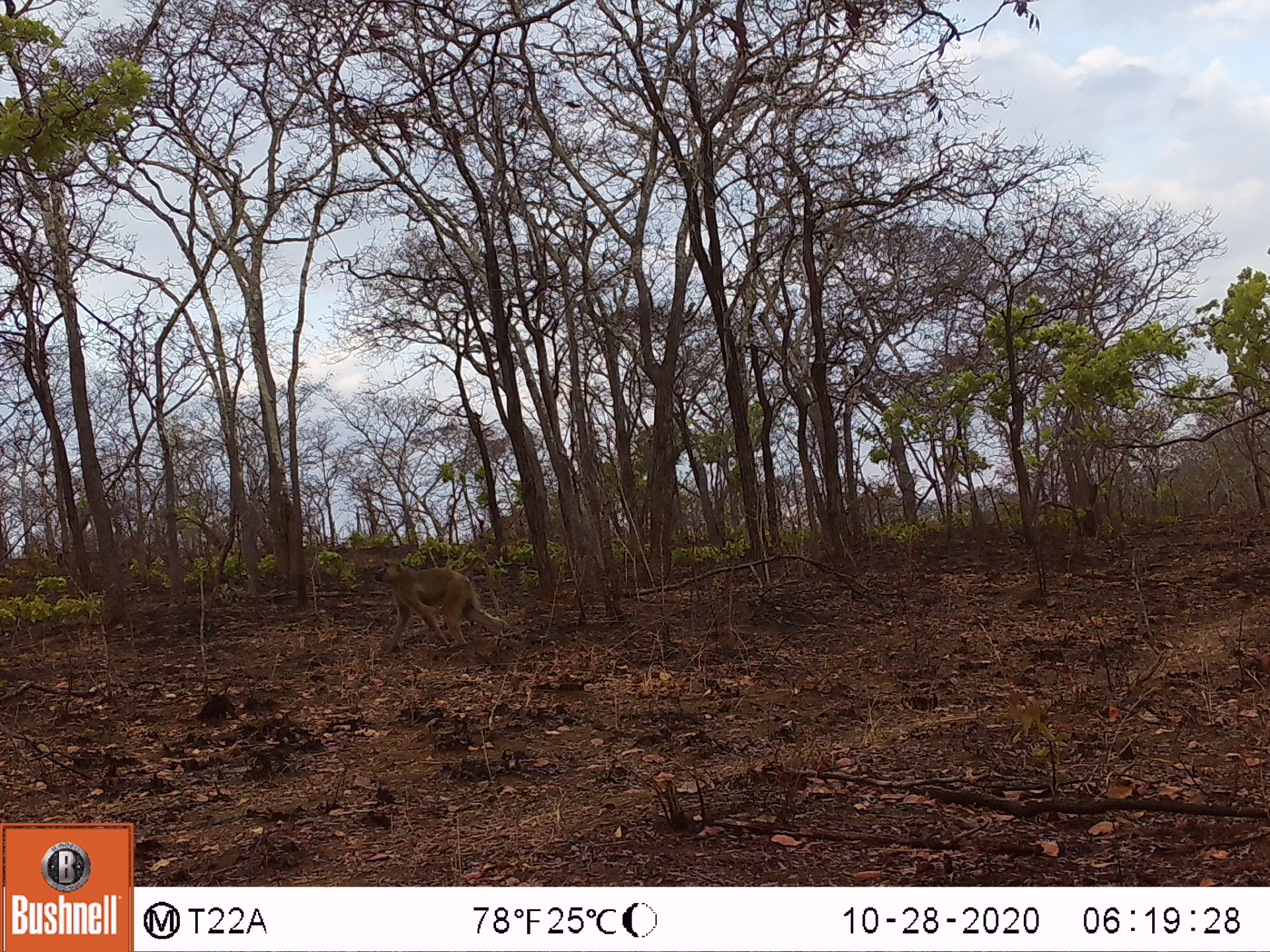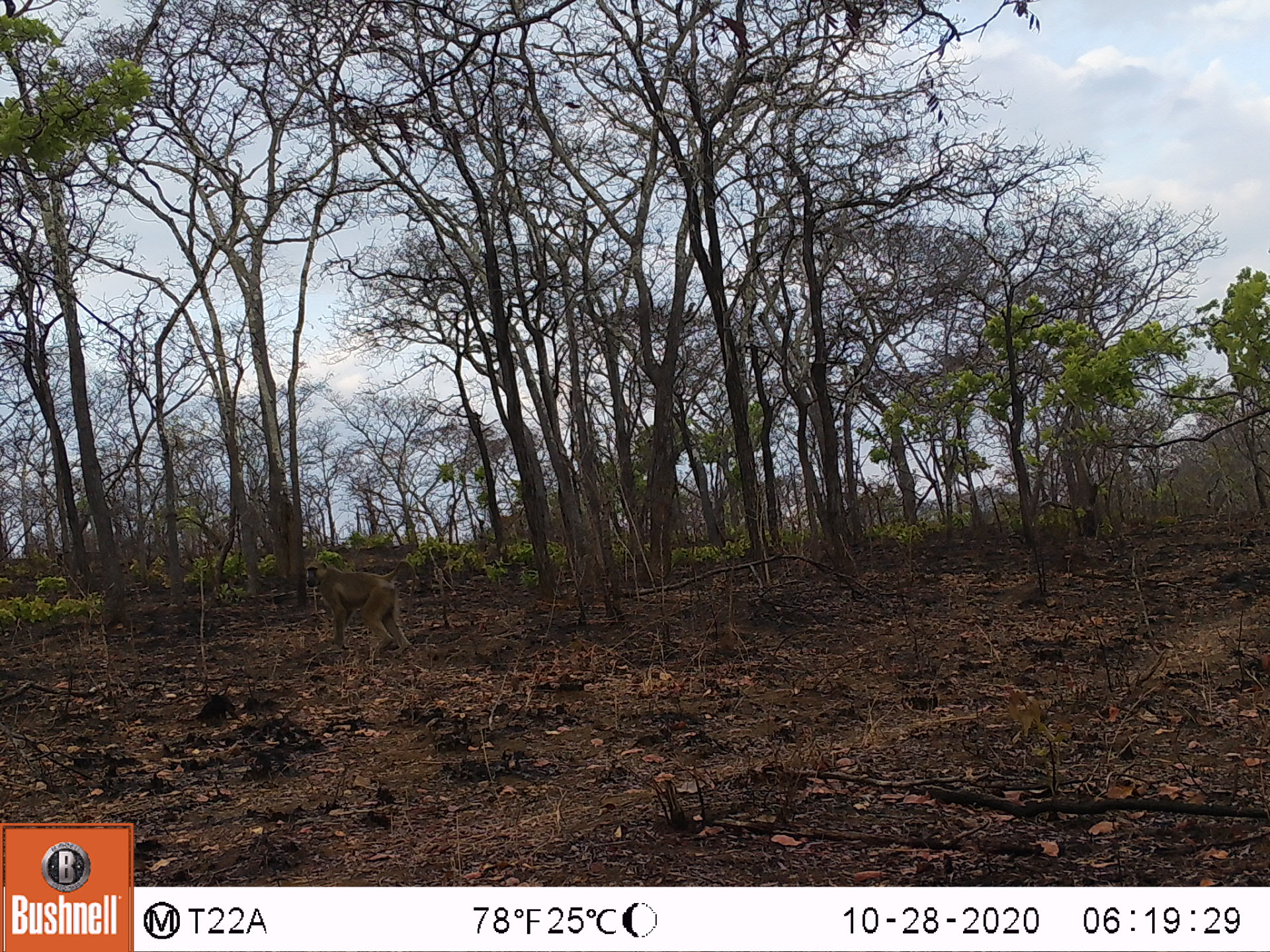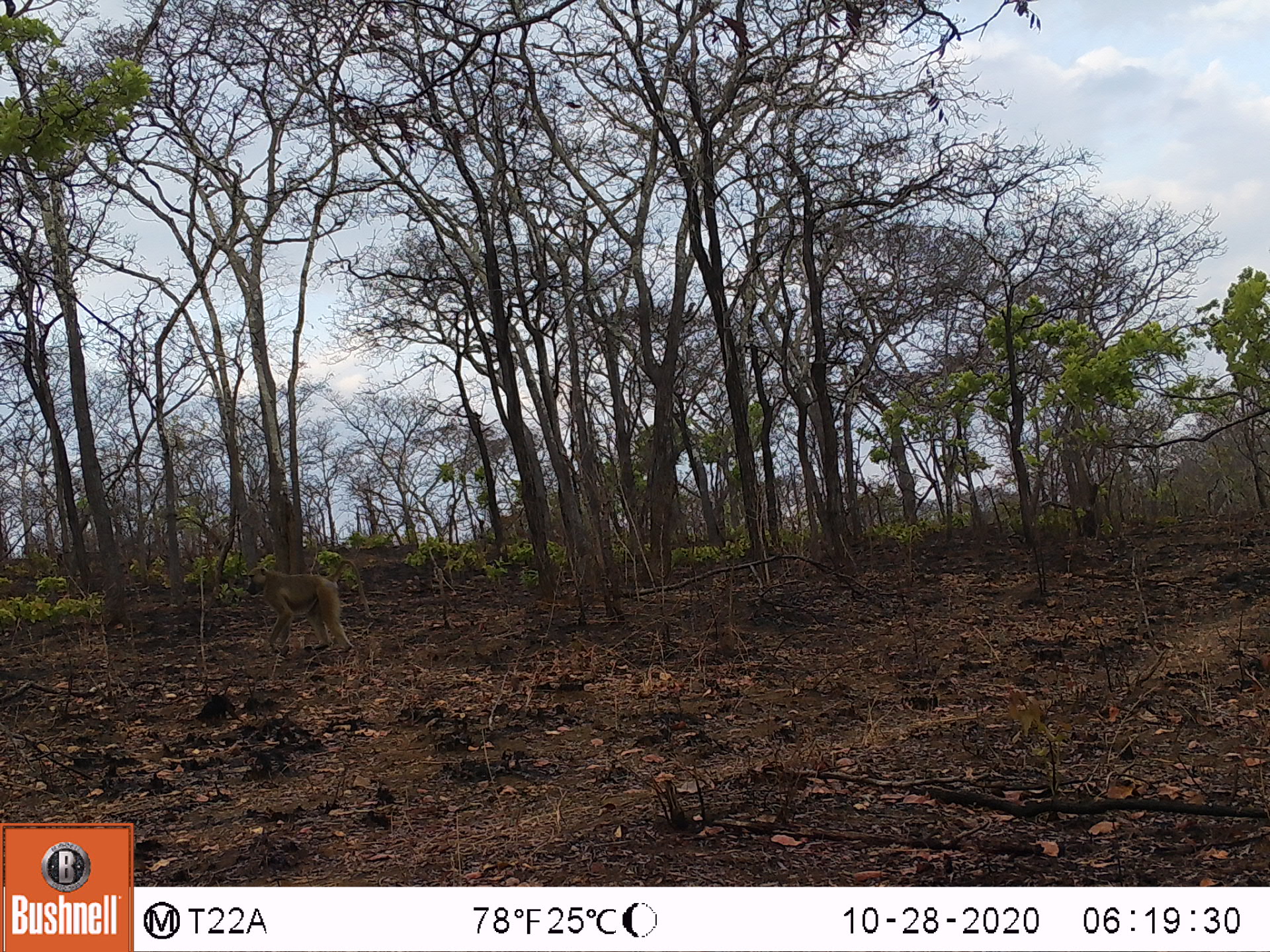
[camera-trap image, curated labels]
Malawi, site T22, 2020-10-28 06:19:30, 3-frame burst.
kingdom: Animalia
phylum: Chordata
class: Mammalia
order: Primates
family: Cercopithecidae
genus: Papio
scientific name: Papio cynocephalus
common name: yellow baboon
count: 1